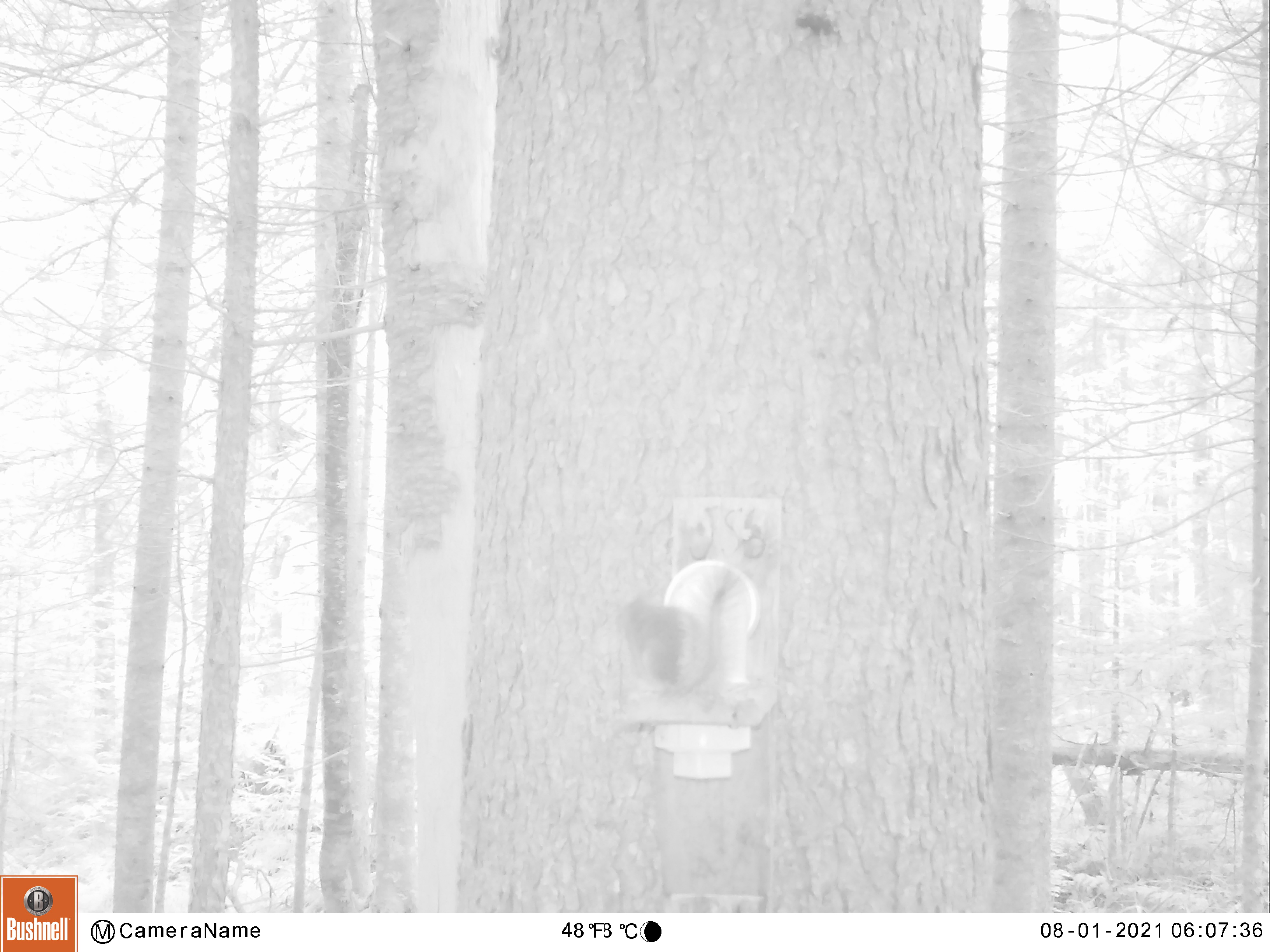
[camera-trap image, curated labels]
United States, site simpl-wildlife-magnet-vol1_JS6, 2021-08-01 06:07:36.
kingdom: Animalia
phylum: Chordata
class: Mammalia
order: Rodentia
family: Sciuridae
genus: Tamiasciurus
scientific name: Tamiasciurus hudsonicus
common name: red squirrel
Red squirrel (Tamiasciurus hudsonicus).